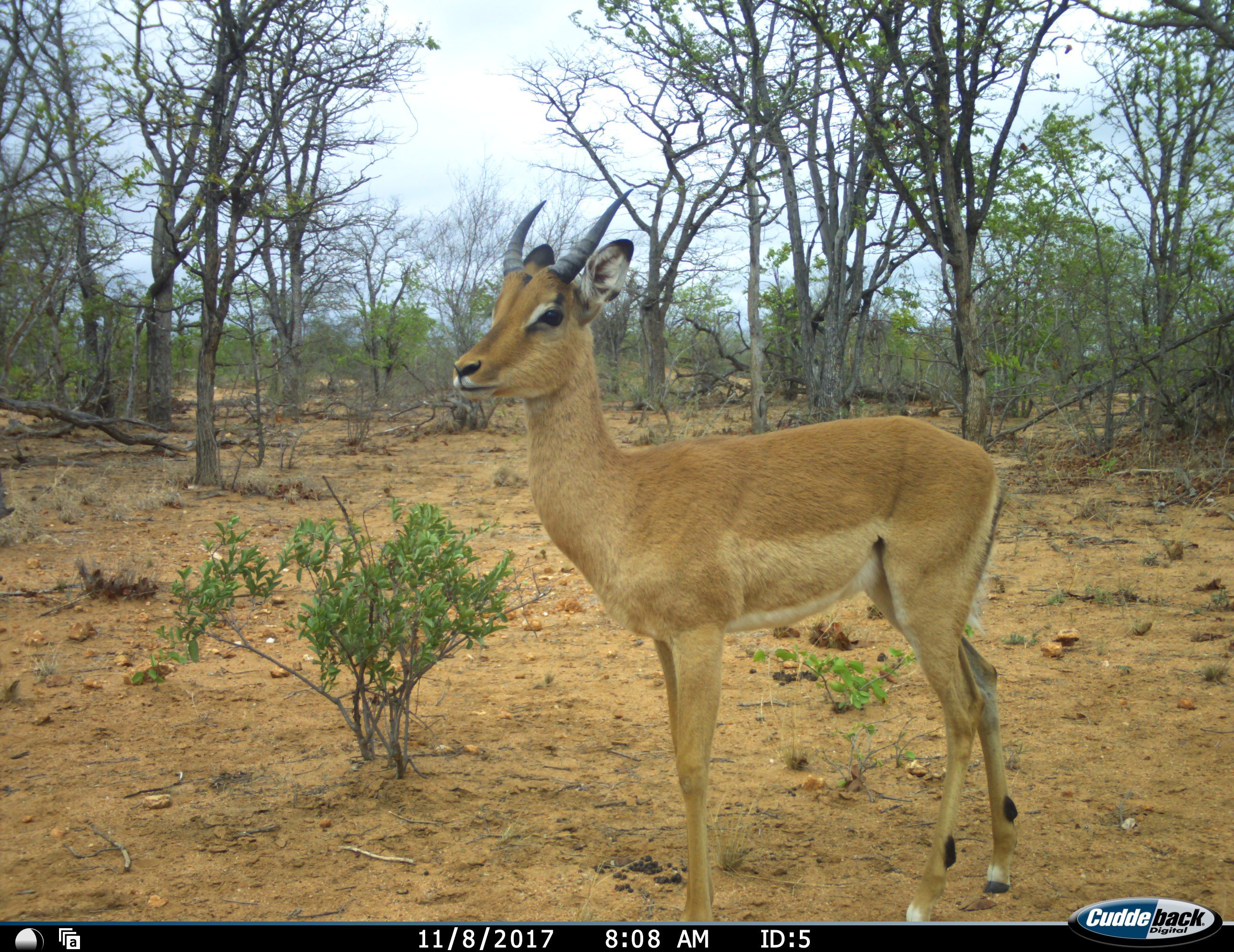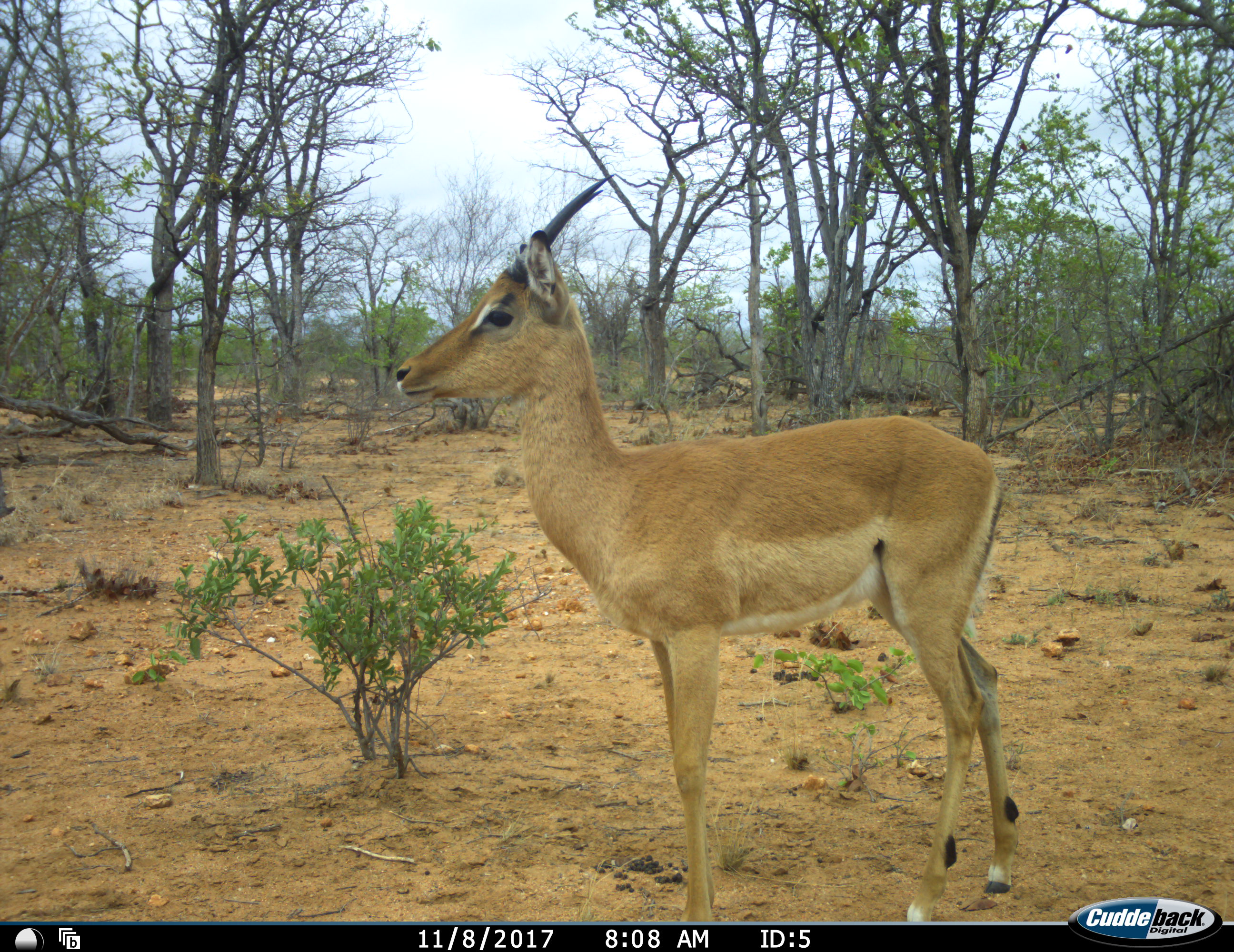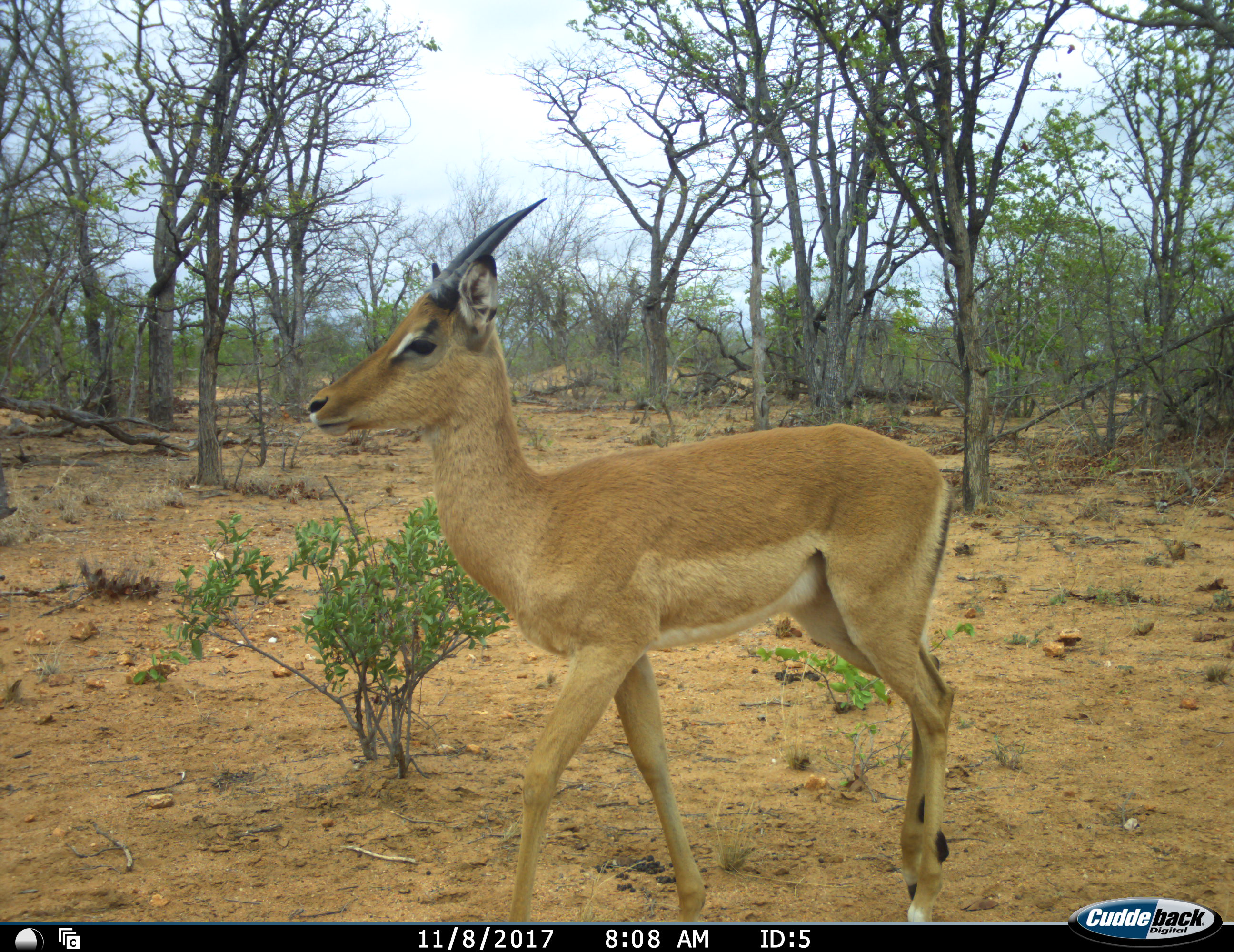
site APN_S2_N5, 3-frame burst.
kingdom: Animalia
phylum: Chordata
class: Mammalia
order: Artiodactyla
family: Bovidae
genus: Aepyceros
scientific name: Aepyceros melampus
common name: impala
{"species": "impala (Aepyceros melampus)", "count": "1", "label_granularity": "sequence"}